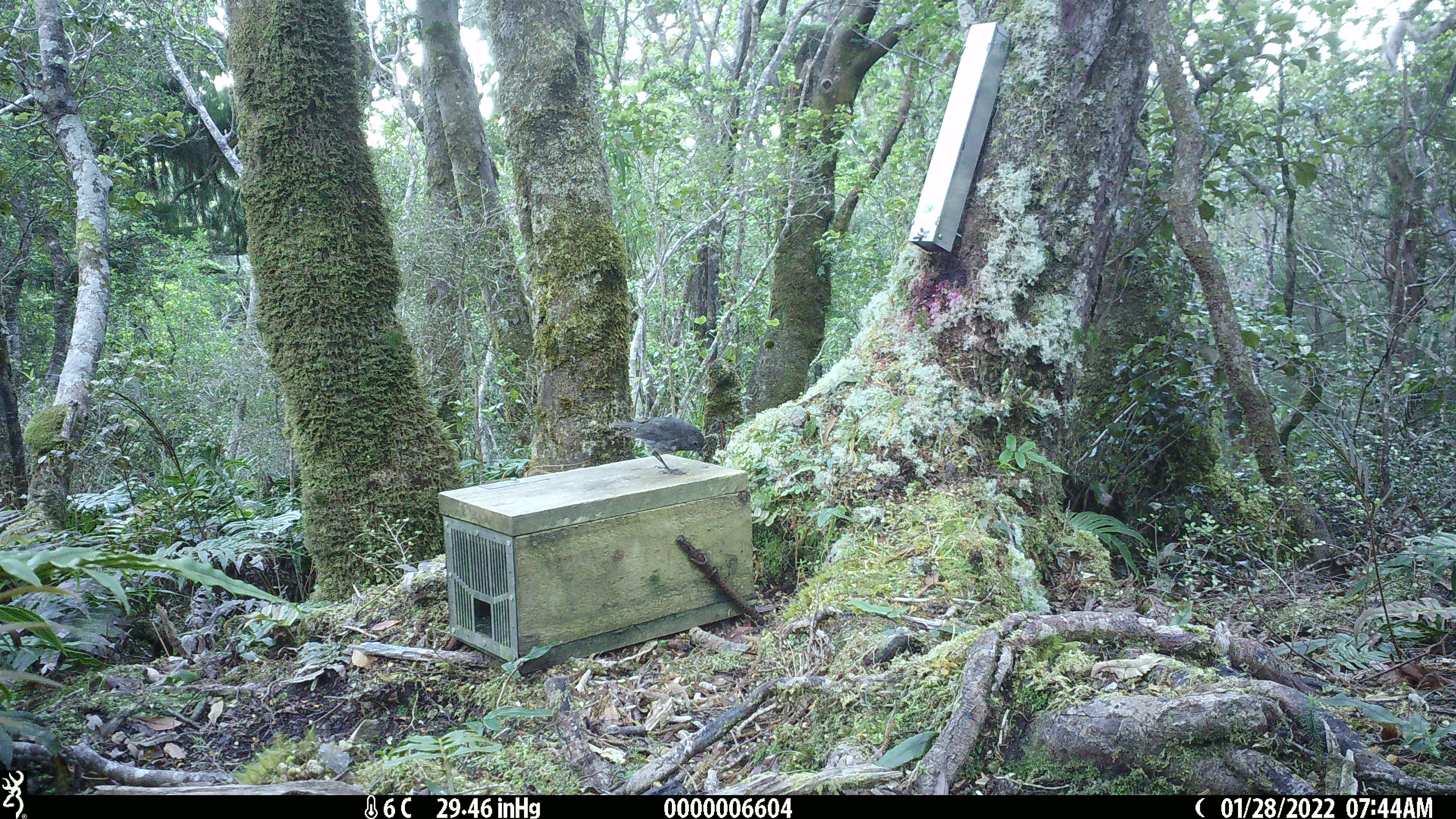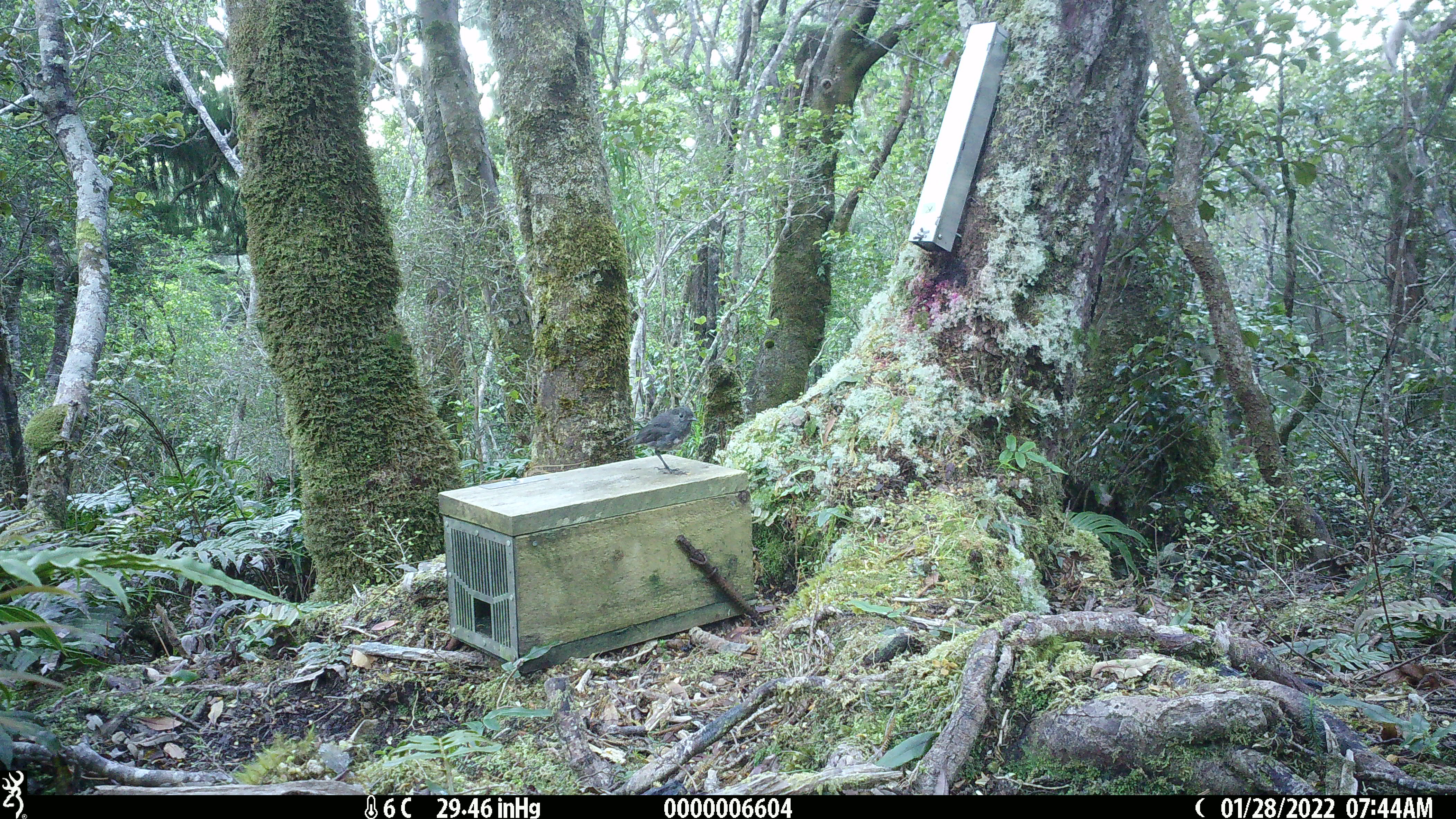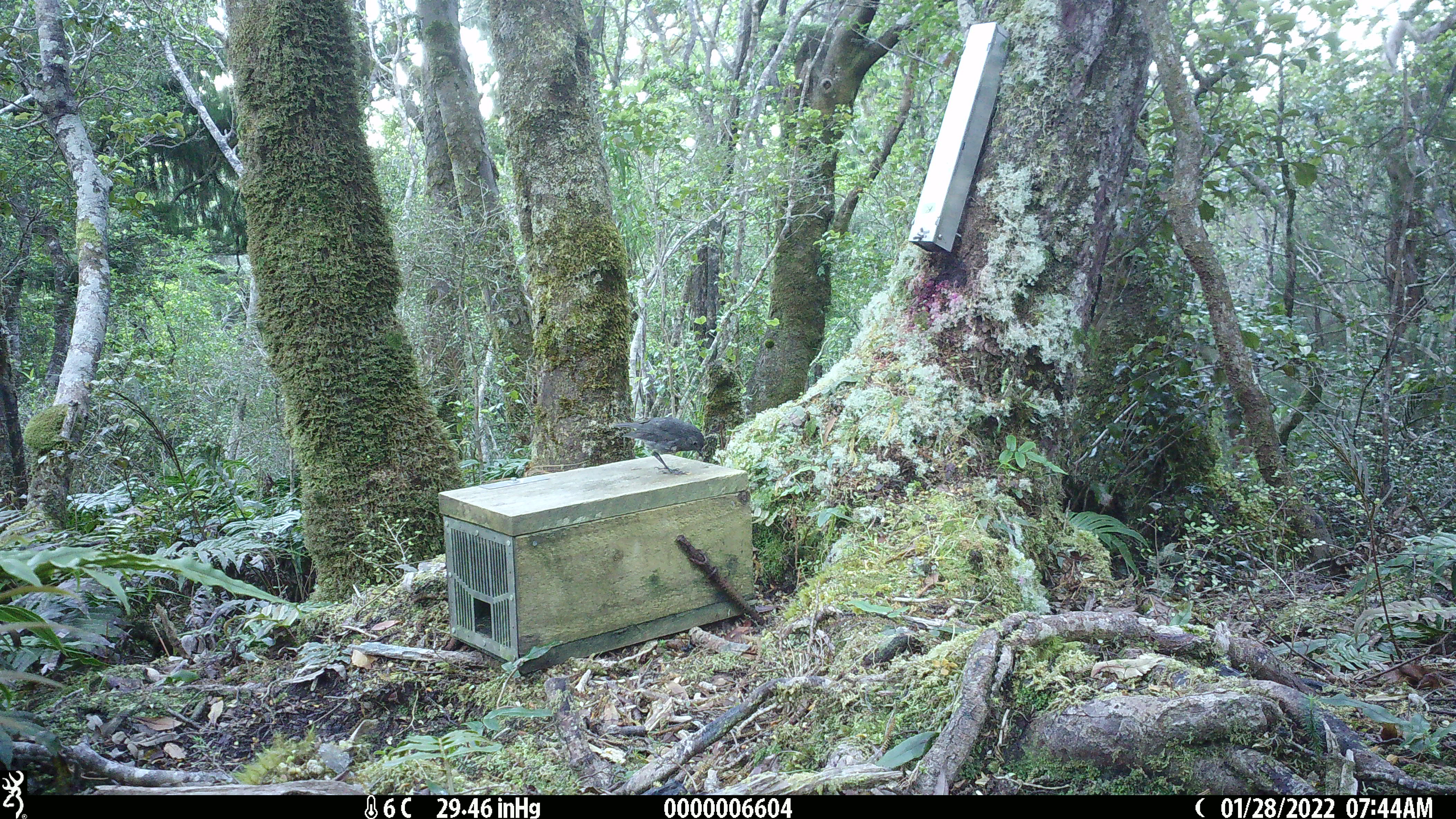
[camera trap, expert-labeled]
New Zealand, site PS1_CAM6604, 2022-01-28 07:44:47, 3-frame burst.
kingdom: Animalia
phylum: Chordata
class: Aves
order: Passeriformes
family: Petroicidae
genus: Petroica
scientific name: Petroica australis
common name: new zealand robin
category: robin